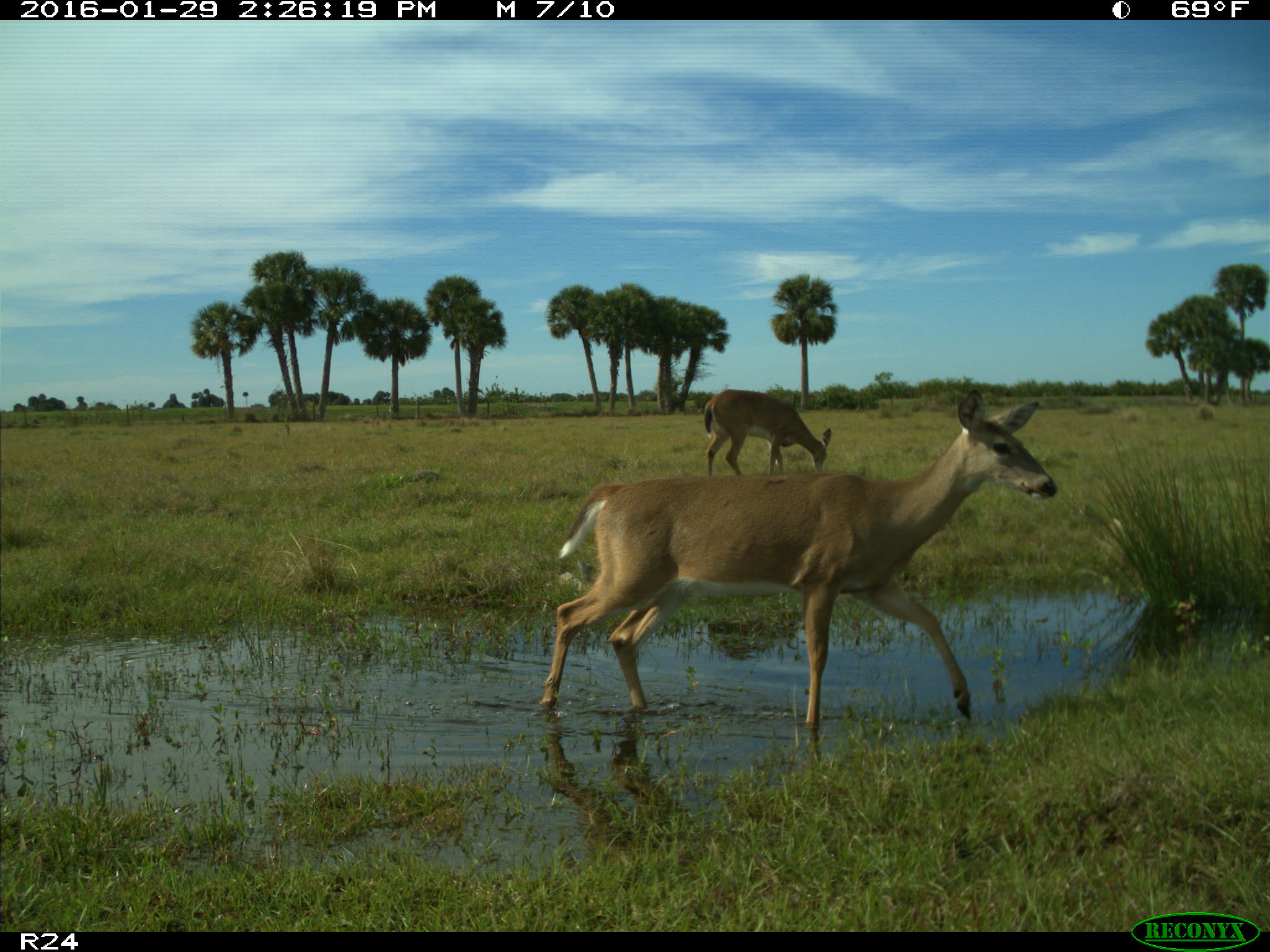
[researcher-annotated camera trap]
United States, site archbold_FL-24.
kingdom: Animalia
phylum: Chordata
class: Mammalia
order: Artiodactyla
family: Cervidae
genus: Odocoileus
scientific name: Odocoileus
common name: deer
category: unidentified deer